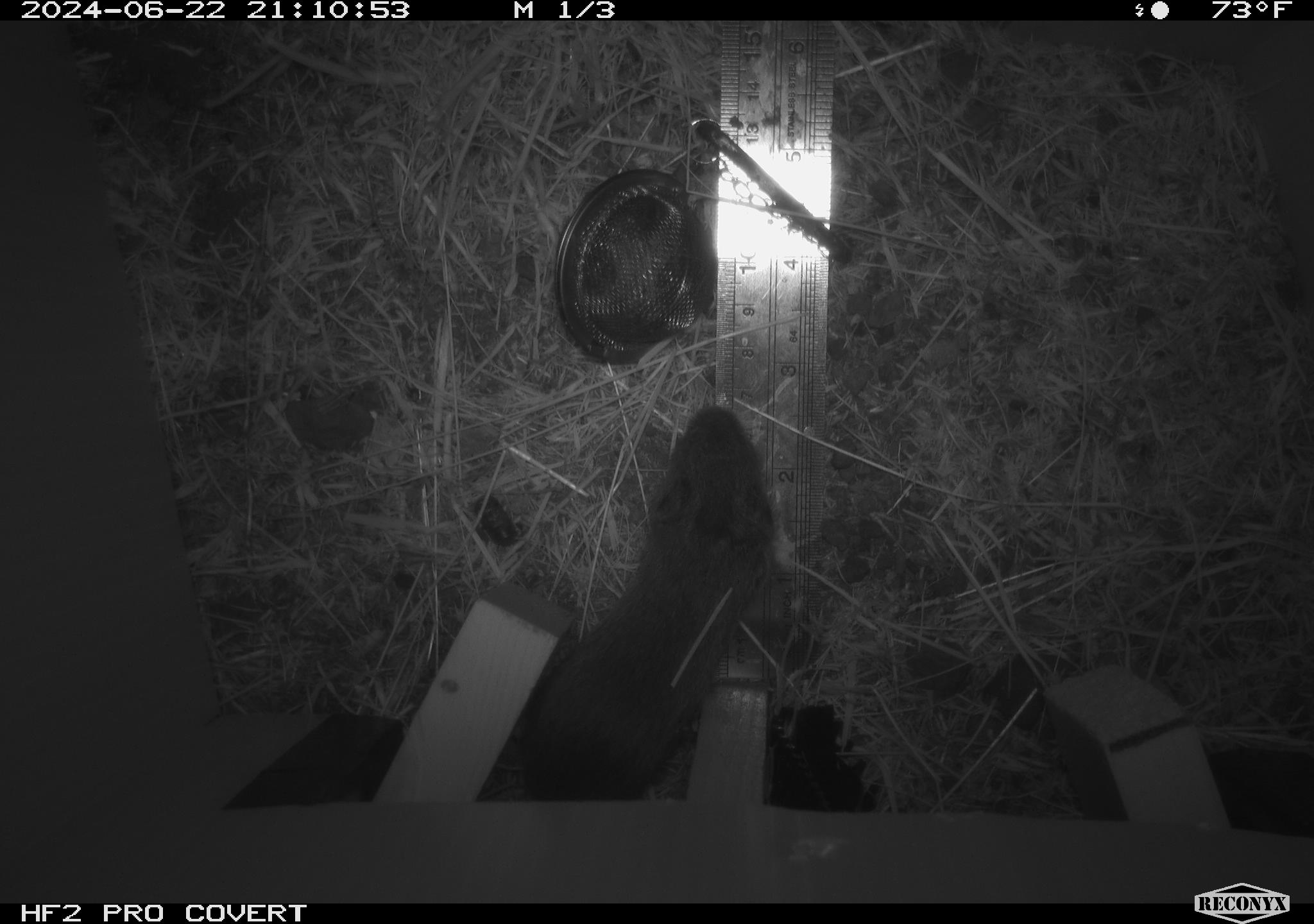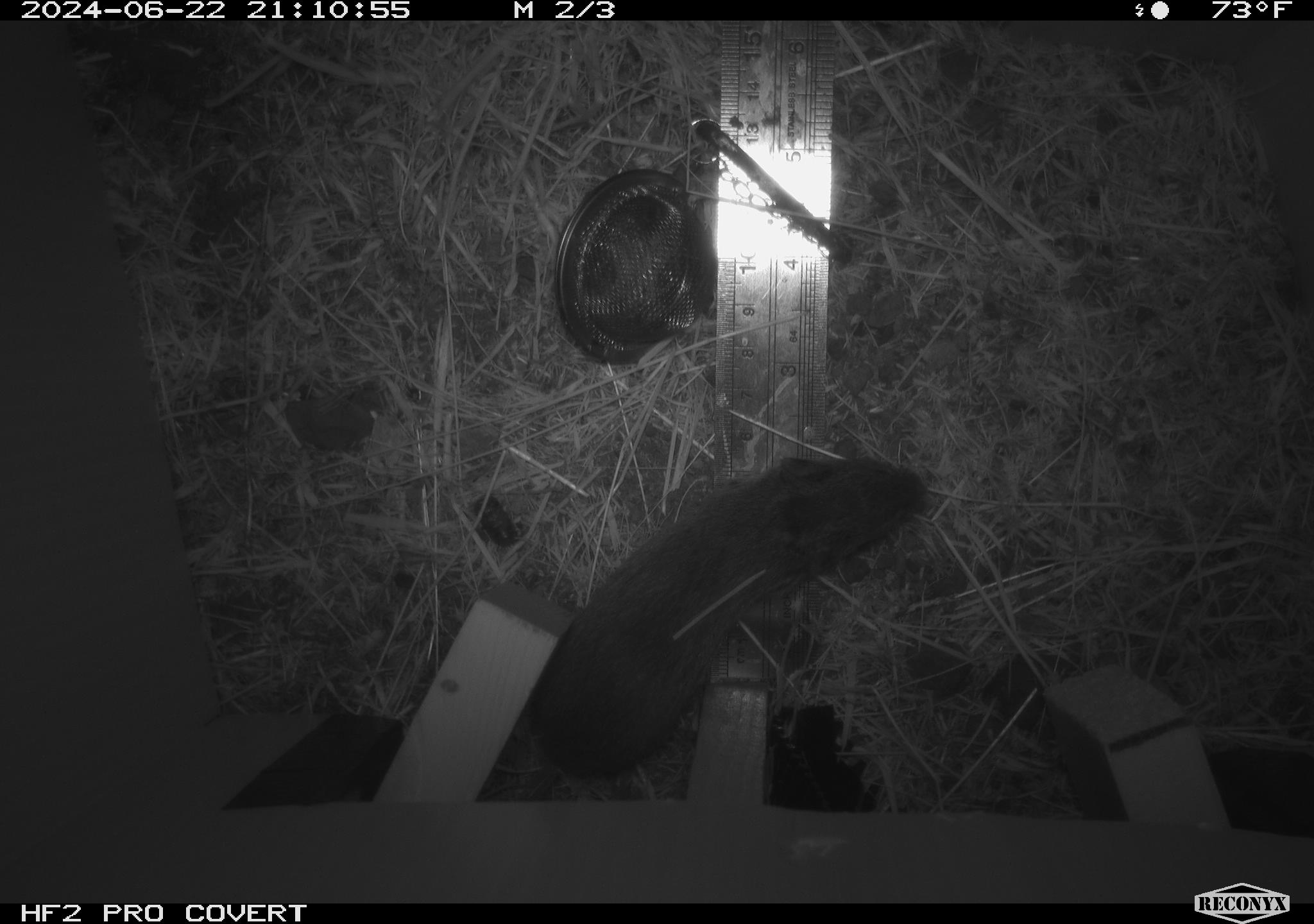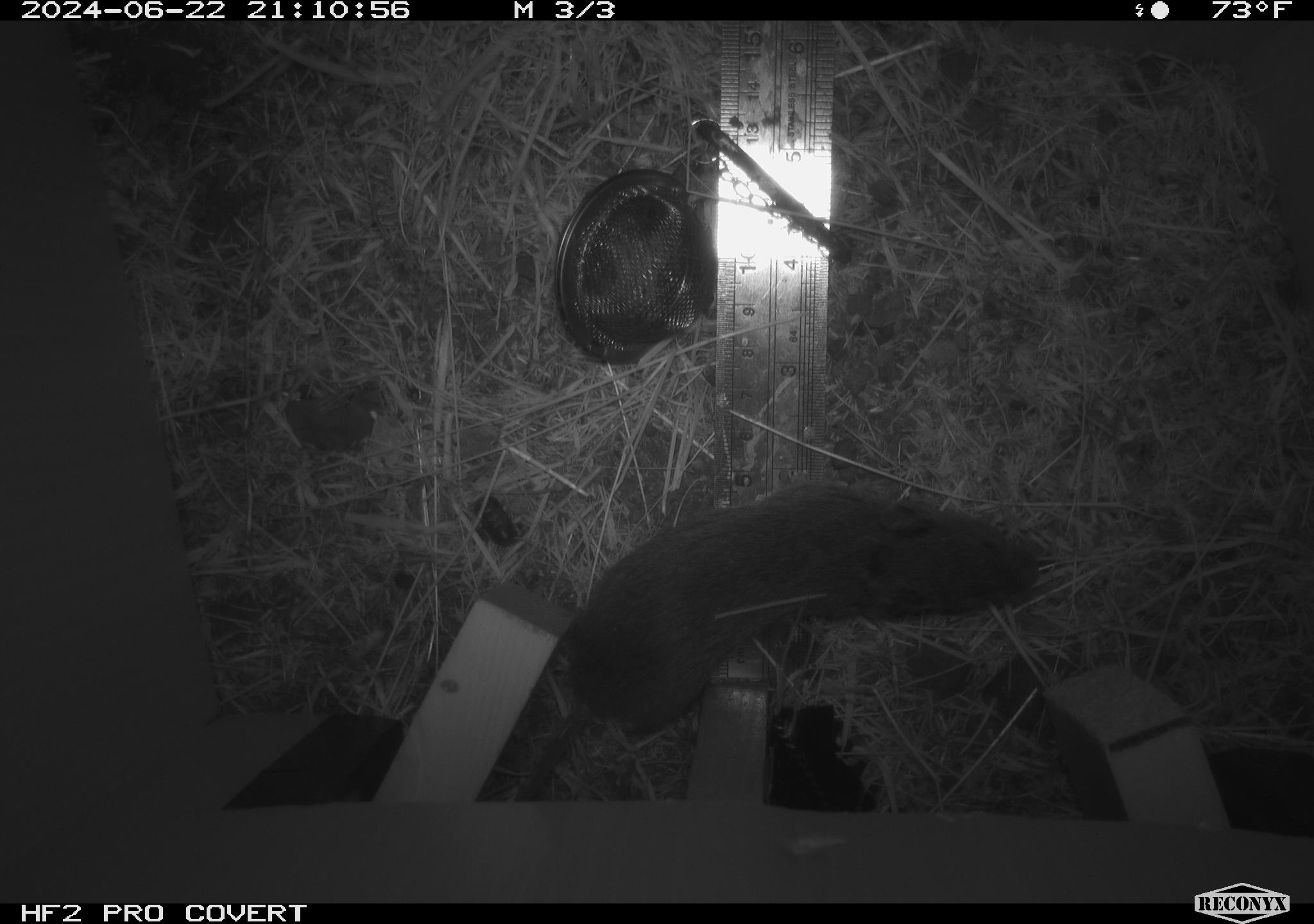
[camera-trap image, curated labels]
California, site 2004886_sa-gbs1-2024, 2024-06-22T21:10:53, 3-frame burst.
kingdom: Animalia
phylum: Chordata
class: Mammalia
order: Rodentia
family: Cricetidae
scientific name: Arvicolinae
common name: voles, lemmings, and muskrats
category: arvicolinae subfamily